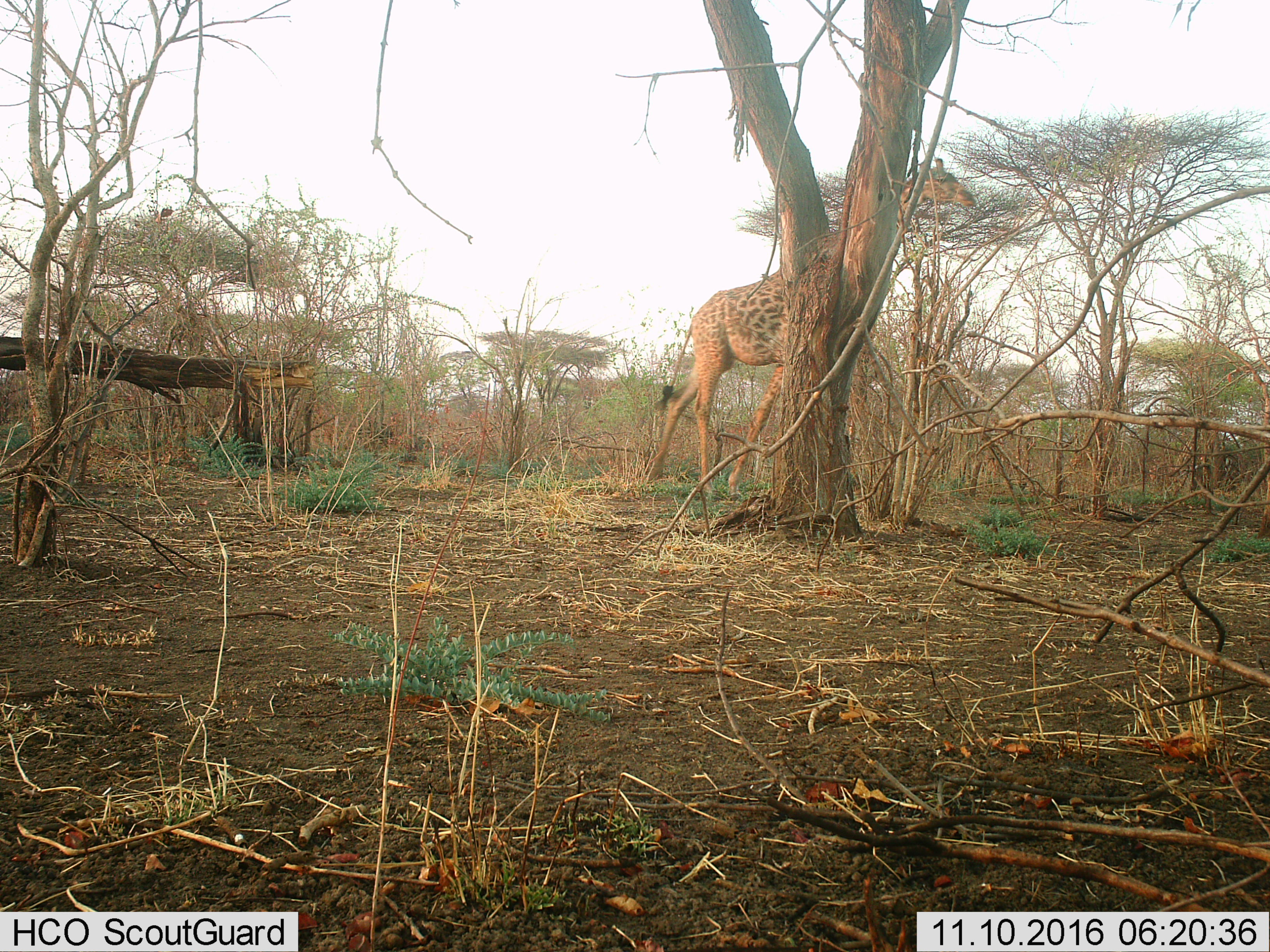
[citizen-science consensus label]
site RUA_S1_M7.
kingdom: Animalia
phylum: Chordata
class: Mammalia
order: Artiodactyla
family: Giraffidae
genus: Giraffa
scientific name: Giraffa camelopardalis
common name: giraffe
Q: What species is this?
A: Giraffe (Giraffa camelopardalis).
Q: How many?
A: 1.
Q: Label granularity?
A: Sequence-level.